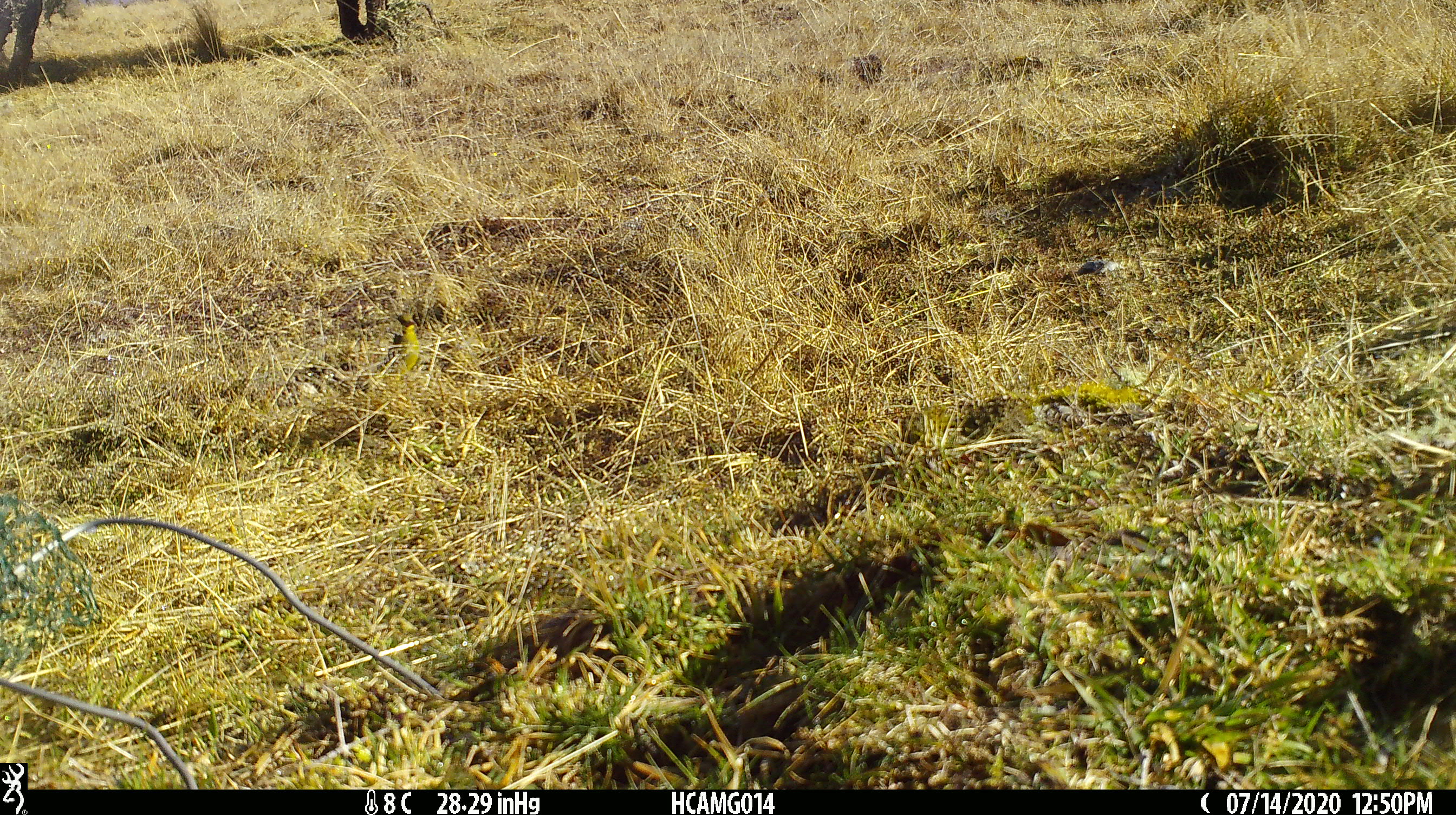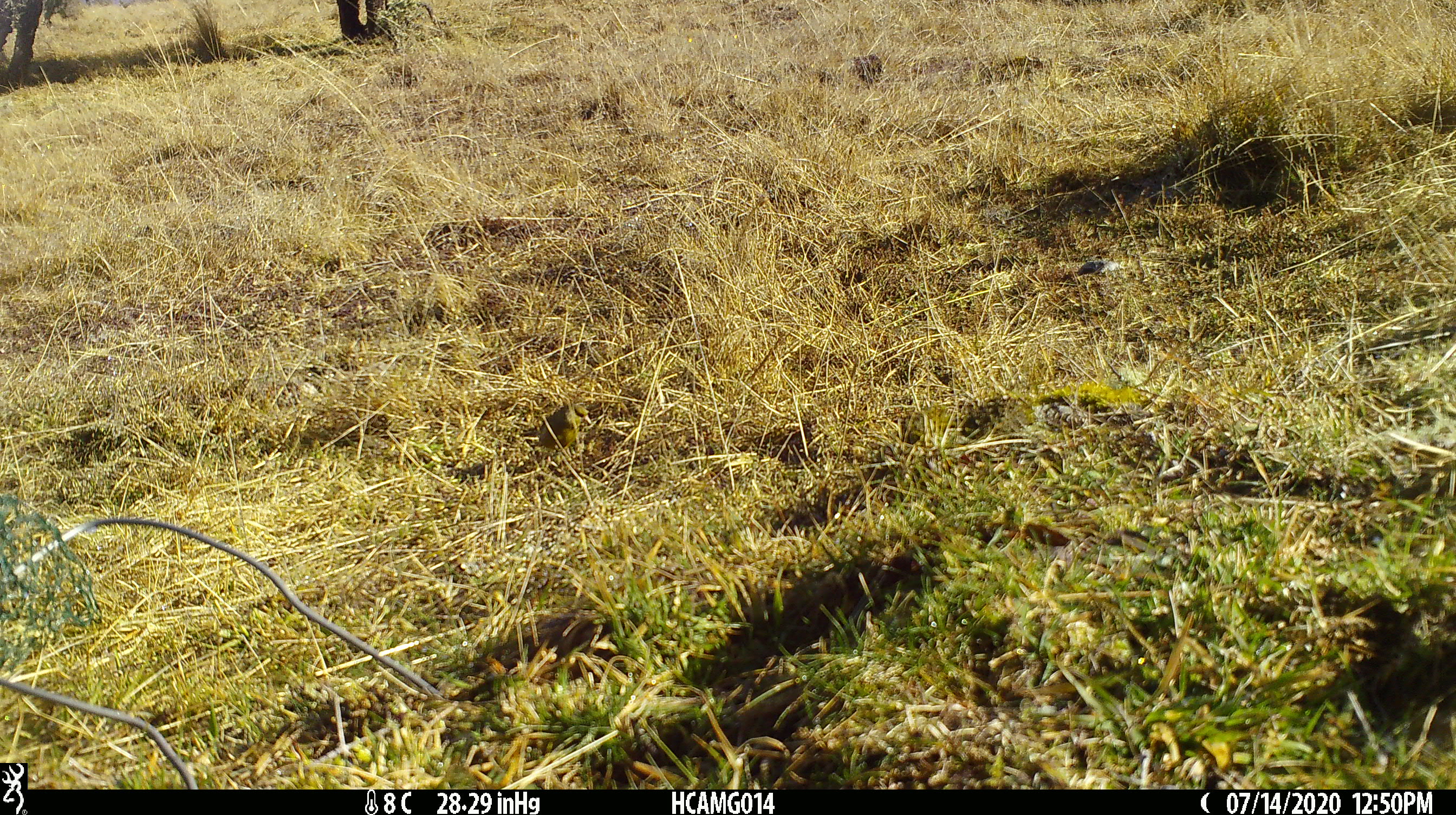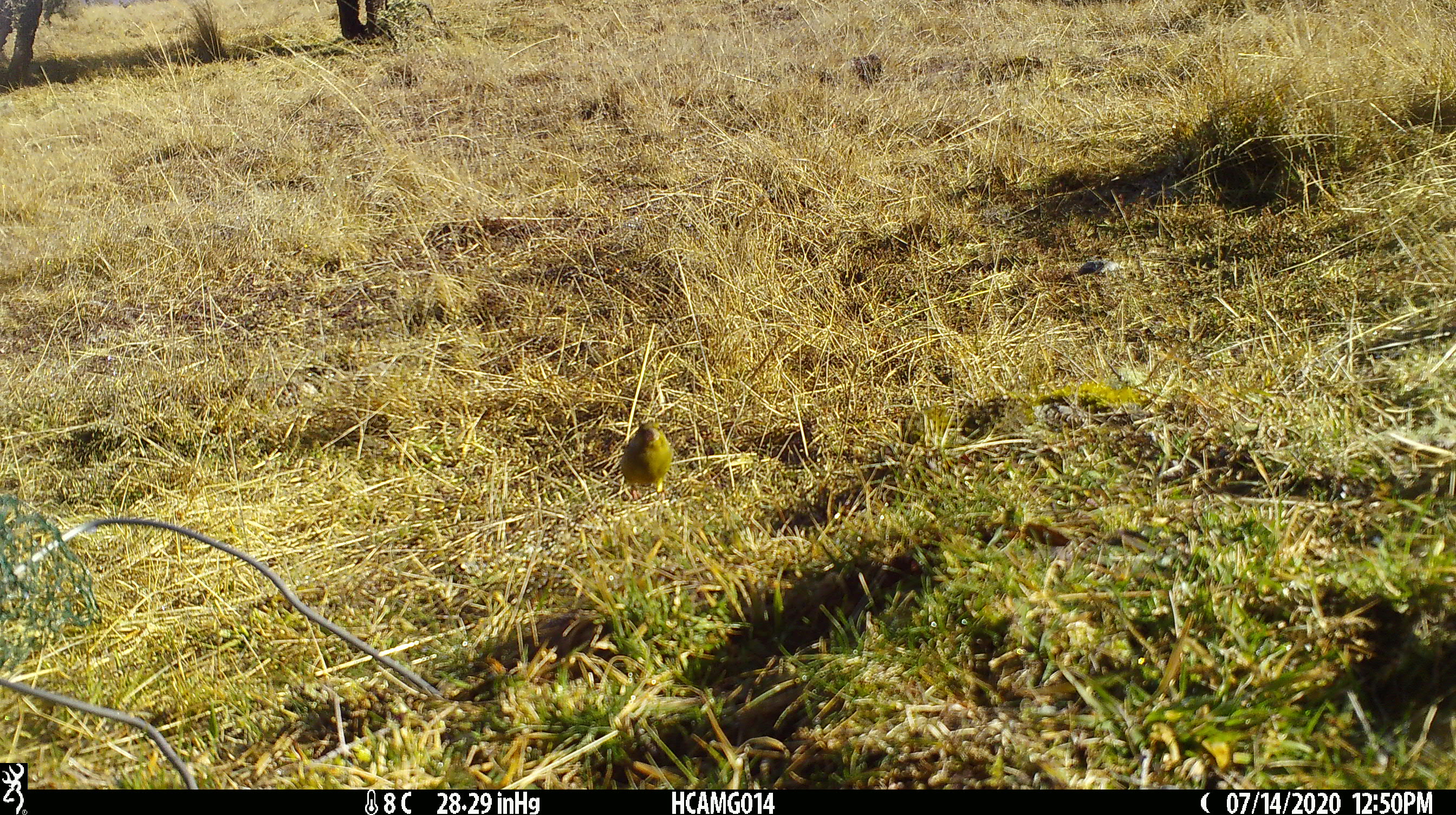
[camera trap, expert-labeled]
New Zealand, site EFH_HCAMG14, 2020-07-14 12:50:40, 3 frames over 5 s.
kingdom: Animalia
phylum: Chordata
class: Aves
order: Passeriformes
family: Fringillidae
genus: Chloris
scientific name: Chloris chloris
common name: greenfinch